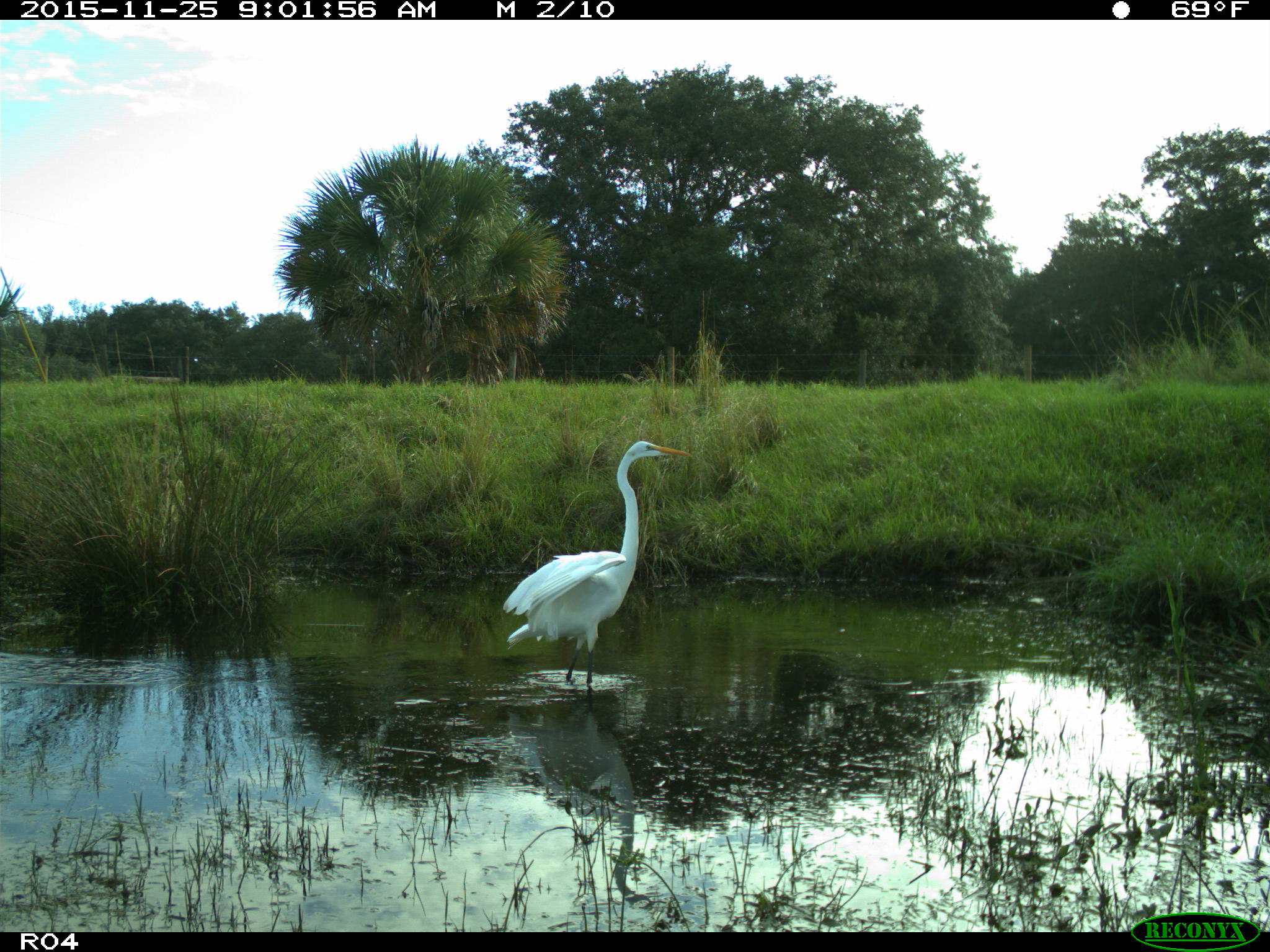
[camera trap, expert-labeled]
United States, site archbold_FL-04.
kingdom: Animalia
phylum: Chordata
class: Aves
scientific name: Aves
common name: birds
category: unidentified bird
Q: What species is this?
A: Unidentified bird (birds) (Aves).